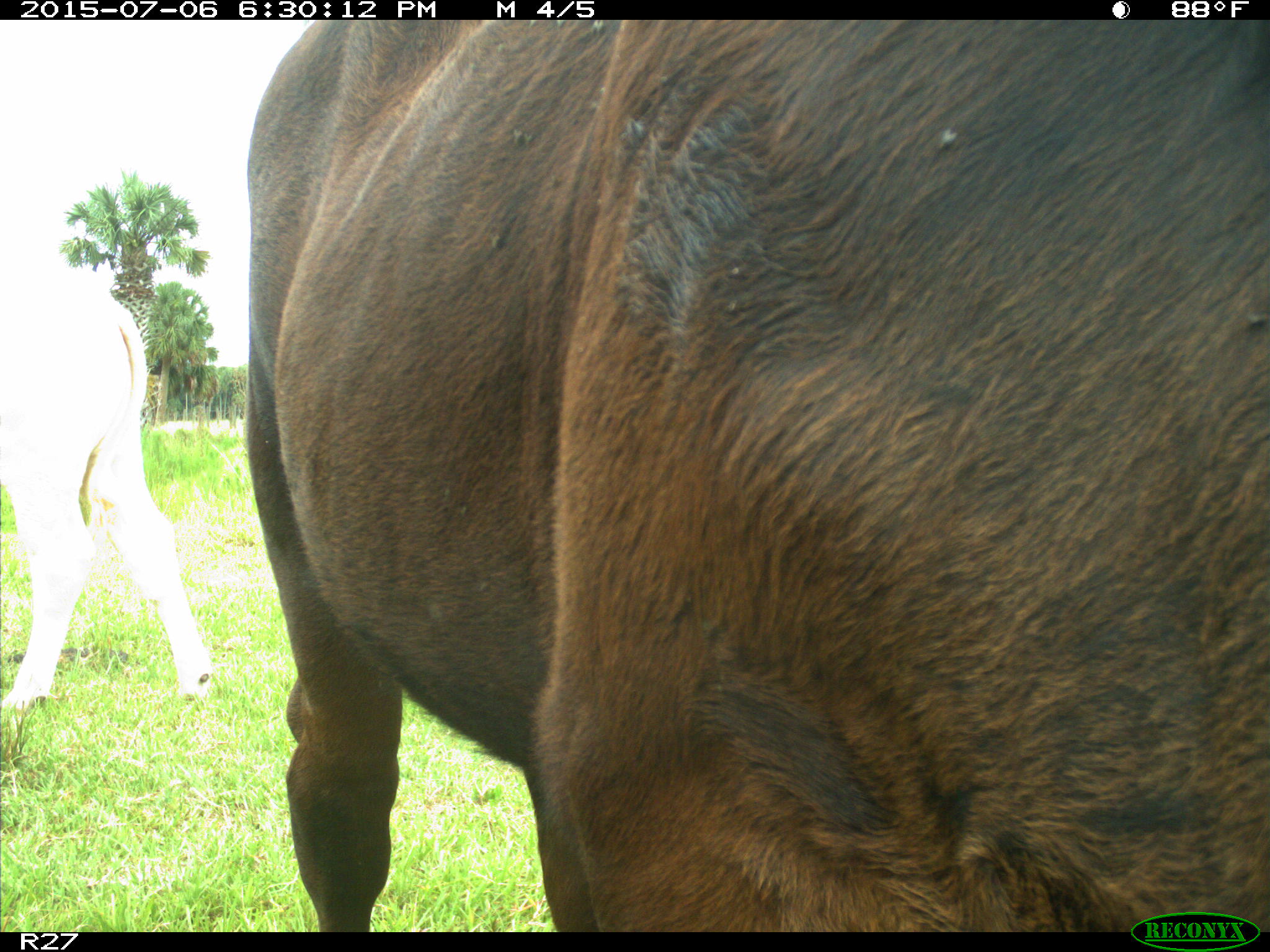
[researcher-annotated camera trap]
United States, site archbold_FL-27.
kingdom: Animalia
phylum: Chordata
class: Mammalia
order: Artiodactyla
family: Bovidae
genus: Bos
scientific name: Bos taurus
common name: domestic cow